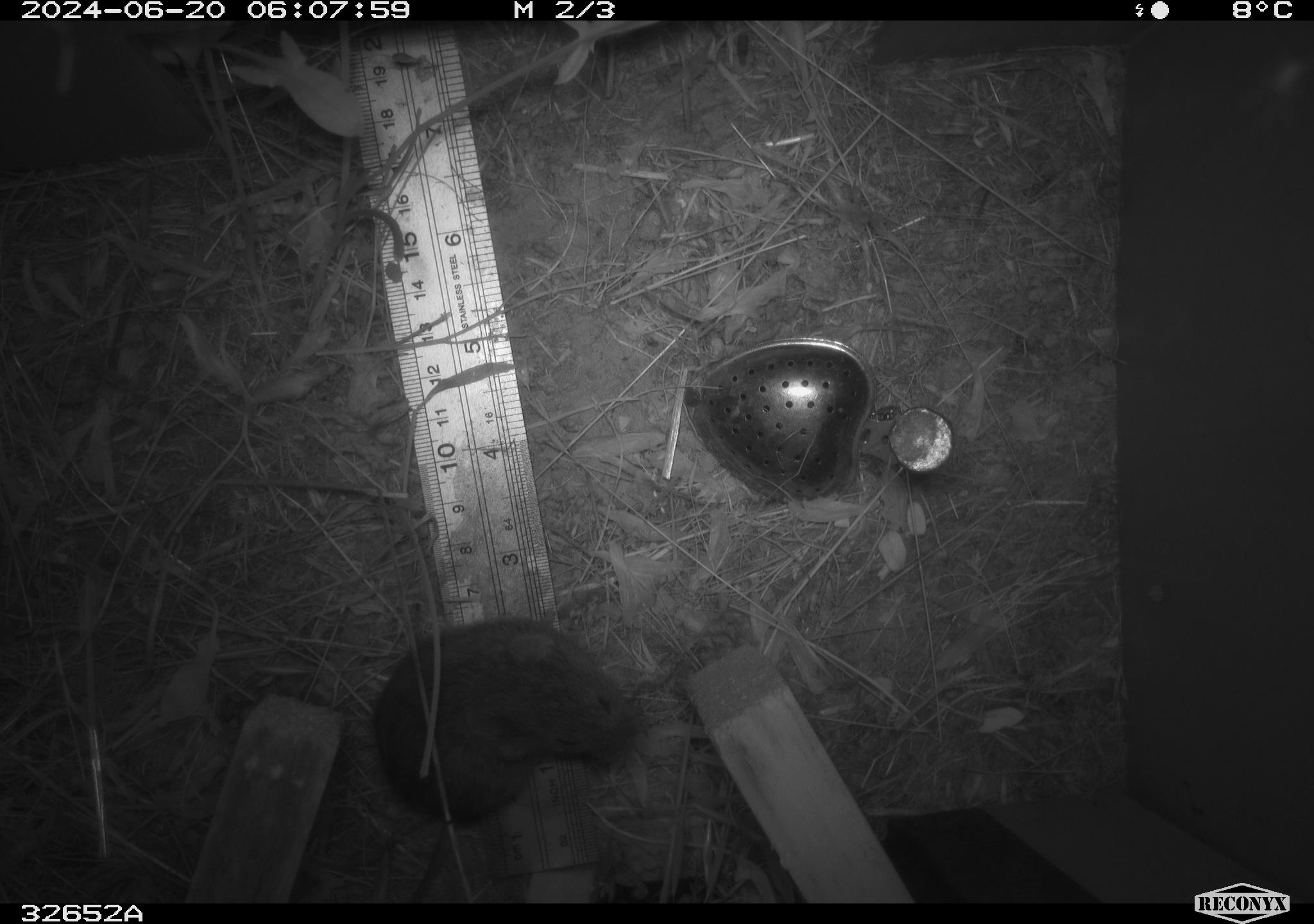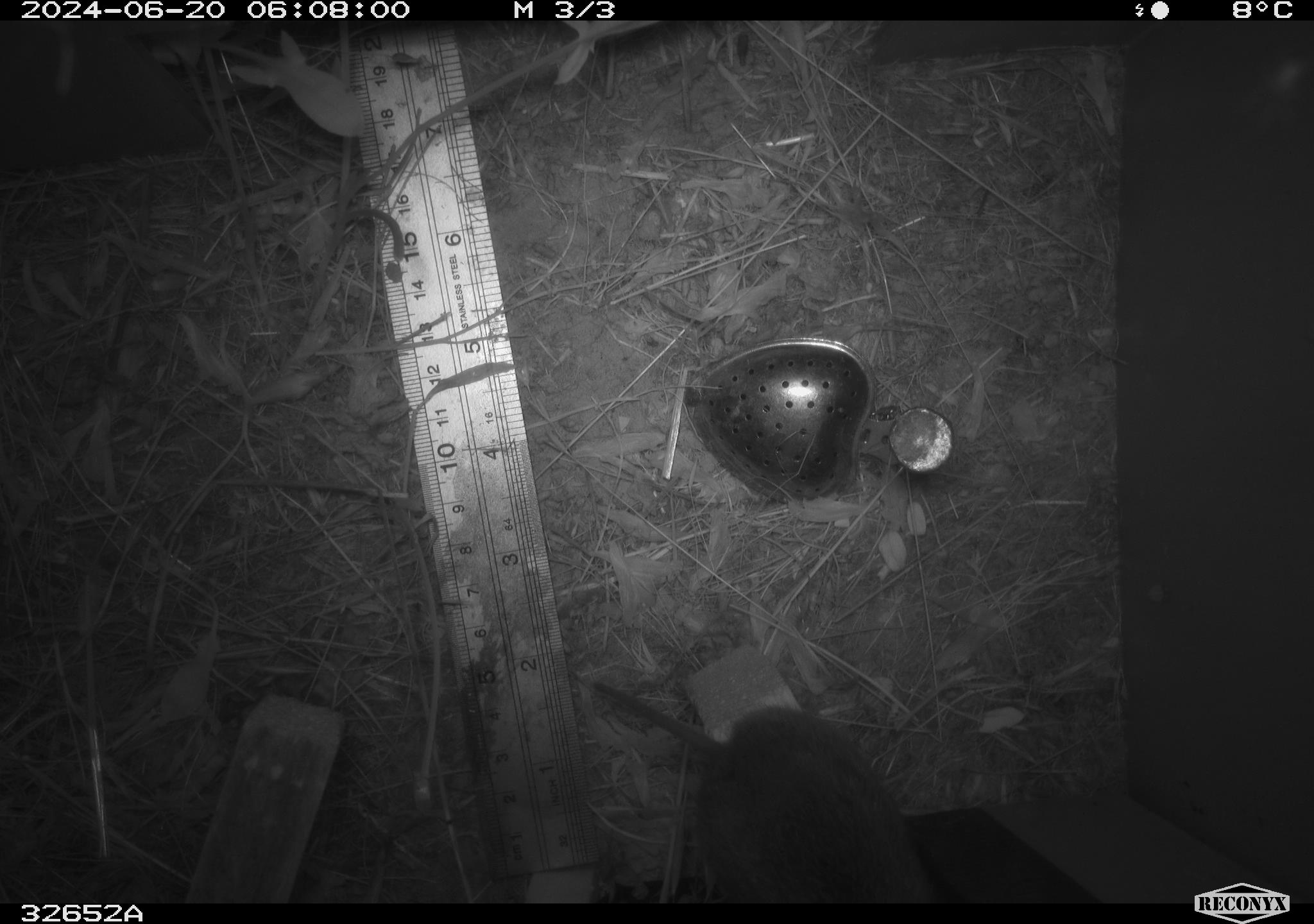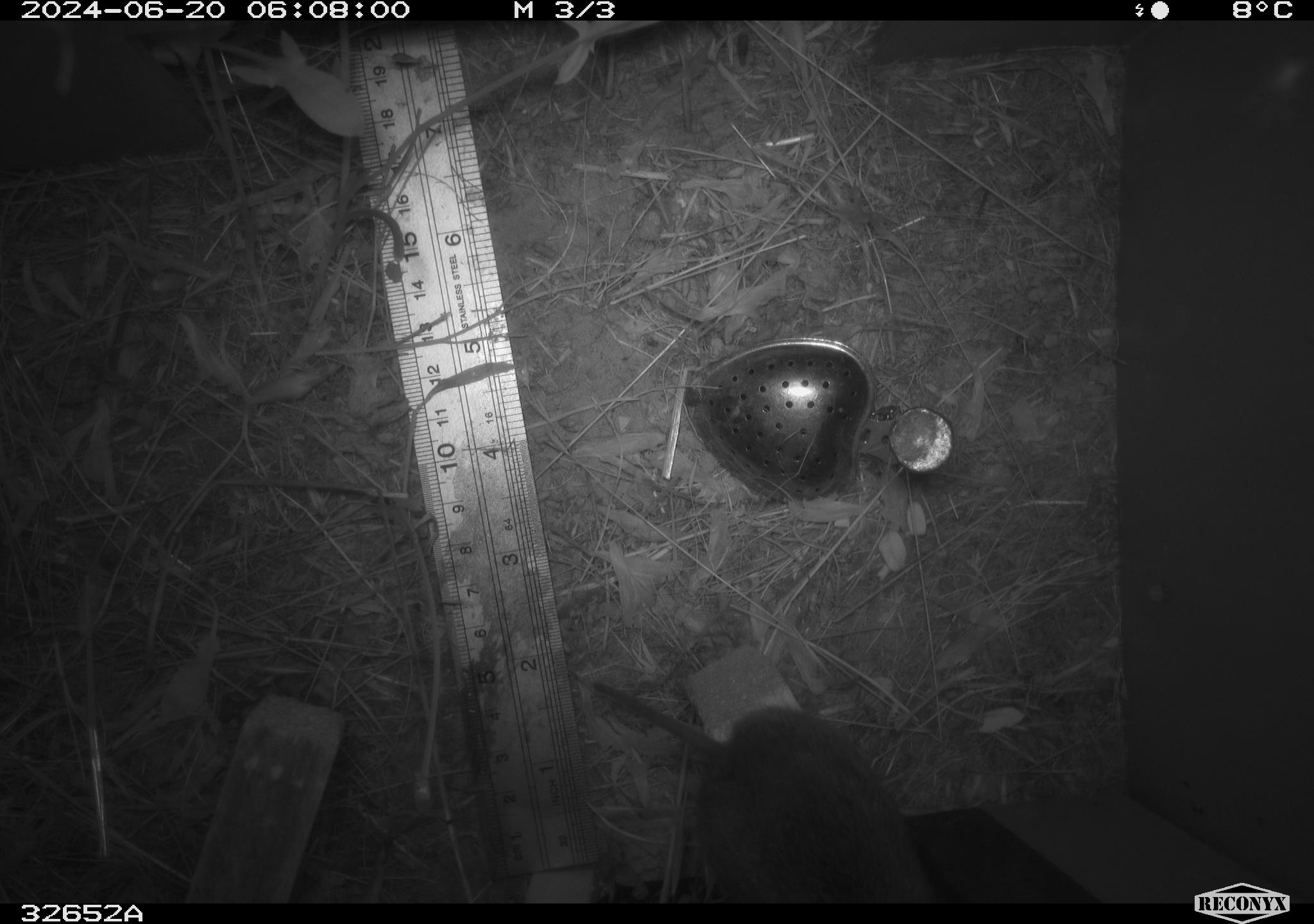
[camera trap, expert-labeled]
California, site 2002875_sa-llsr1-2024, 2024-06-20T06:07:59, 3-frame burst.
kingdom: Animalia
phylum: Chordata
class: Mammalia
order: Rodentia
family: Cricetidae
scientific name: Arvicolinae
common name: voles, lemmings, and muskrats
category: arvicolinae subfamily